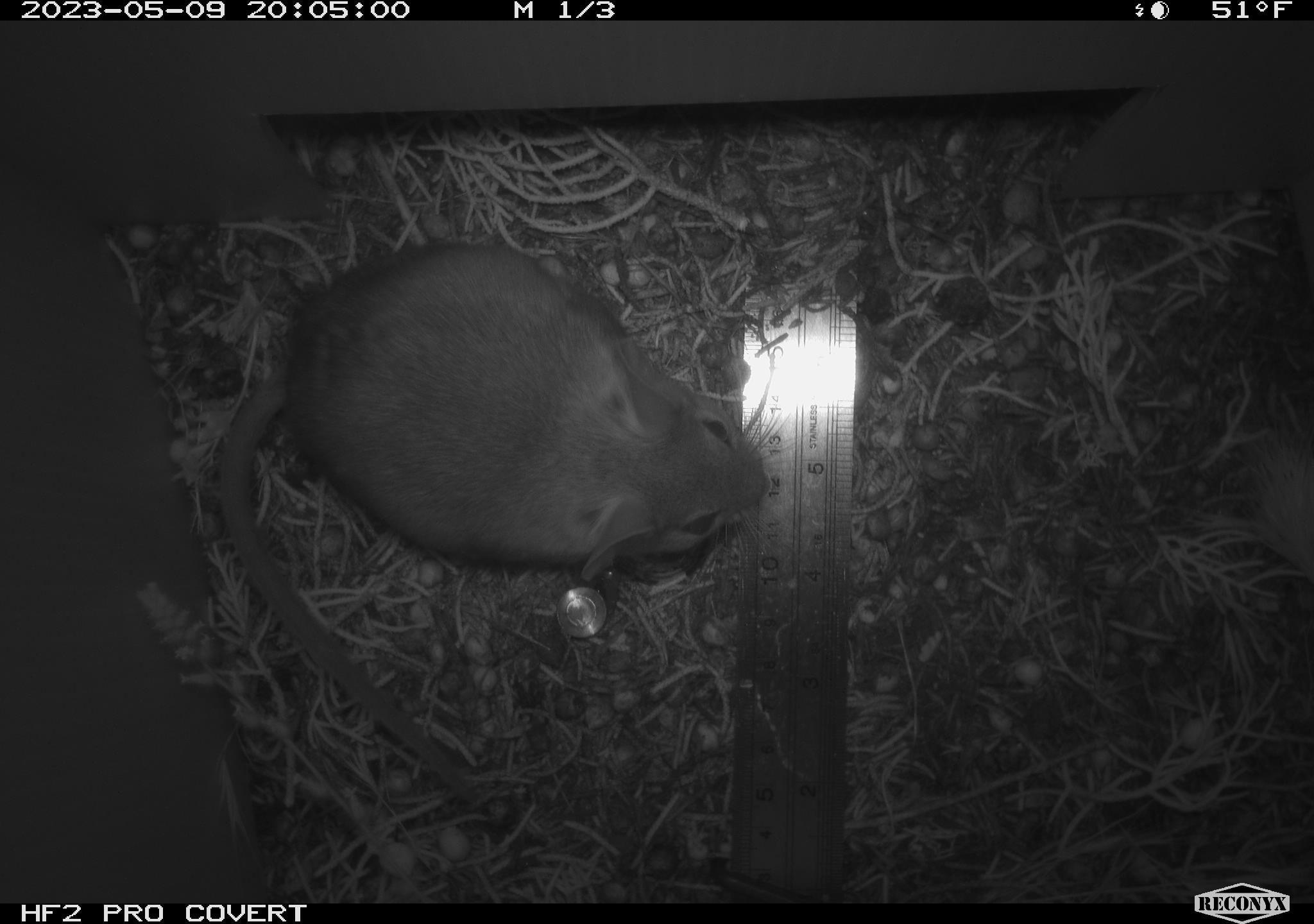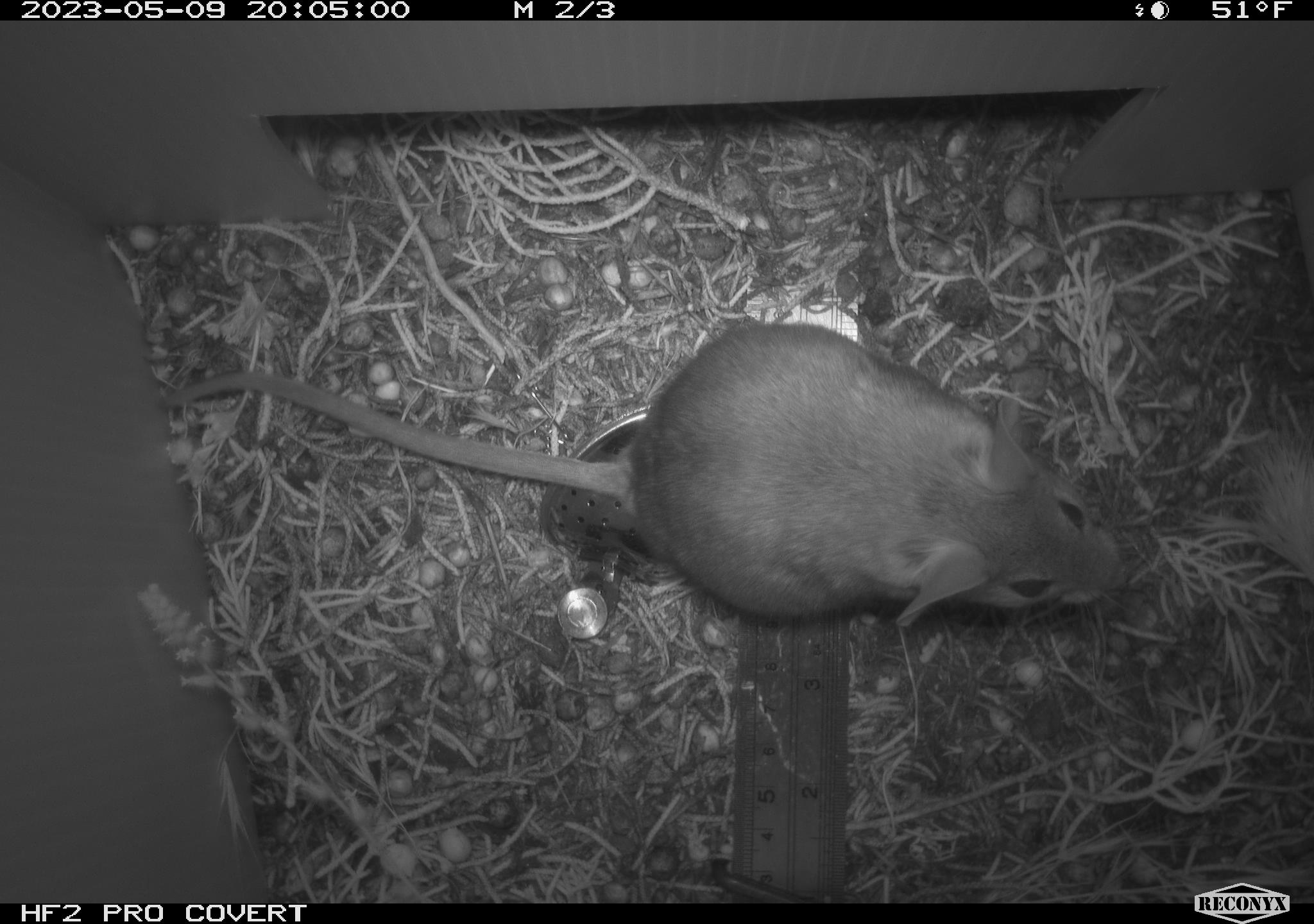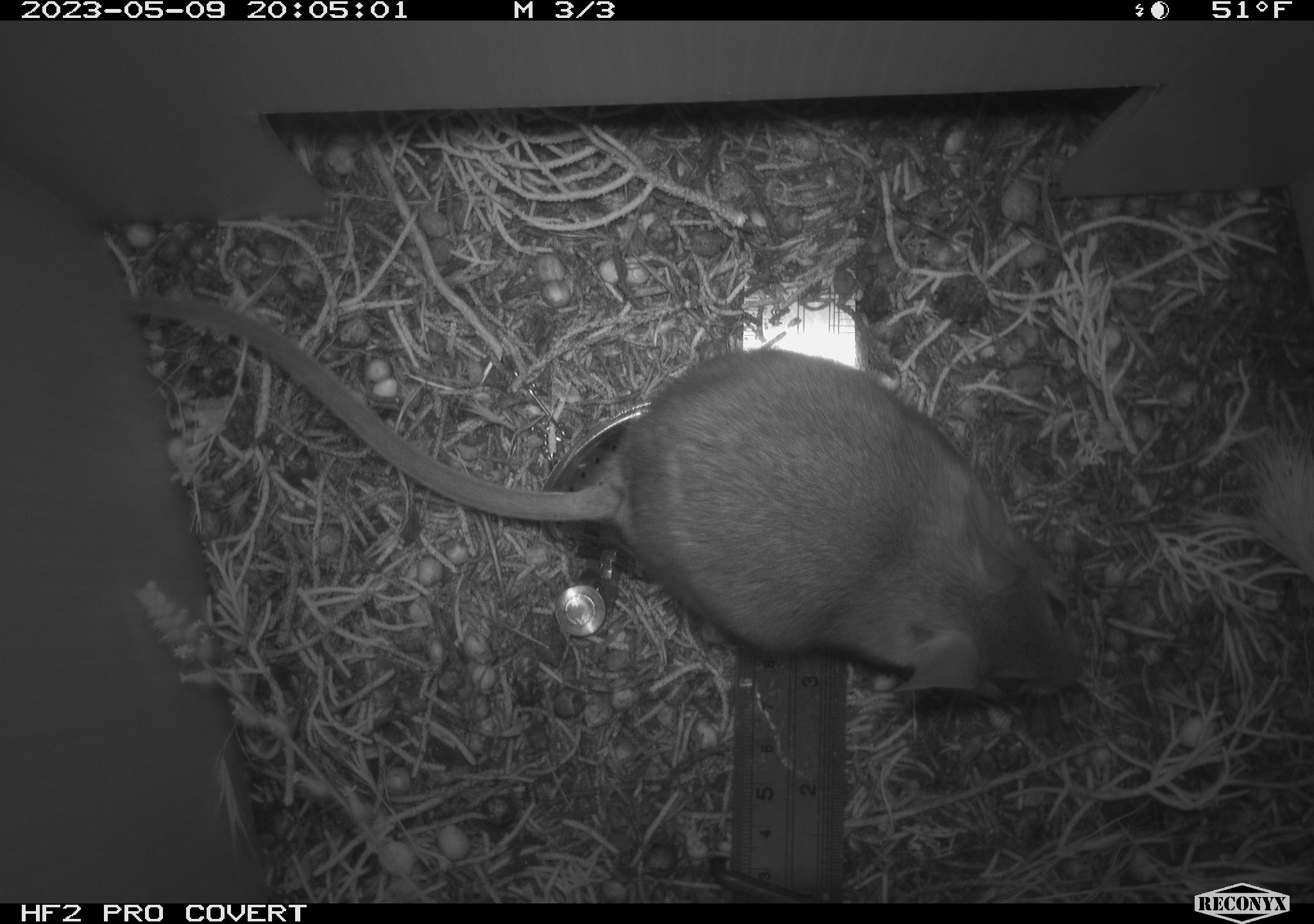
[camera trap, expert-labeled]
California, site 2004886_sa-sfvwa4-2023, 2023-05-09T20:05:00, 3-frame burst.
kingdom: Animalia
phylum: Chordata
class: Mammalia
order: Rodentia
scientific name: Rodentia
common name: mouse species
Mouse species (Rodentia).